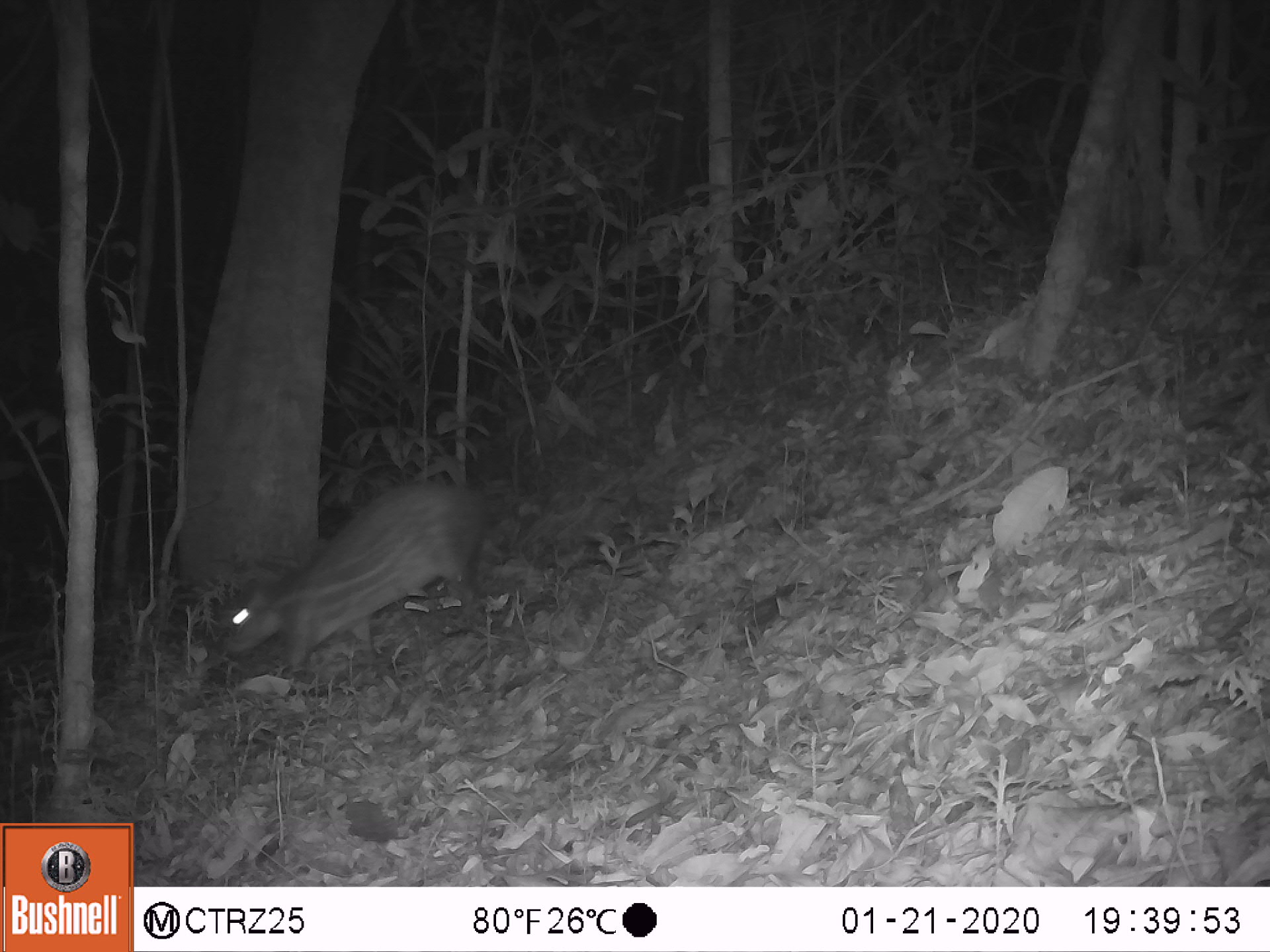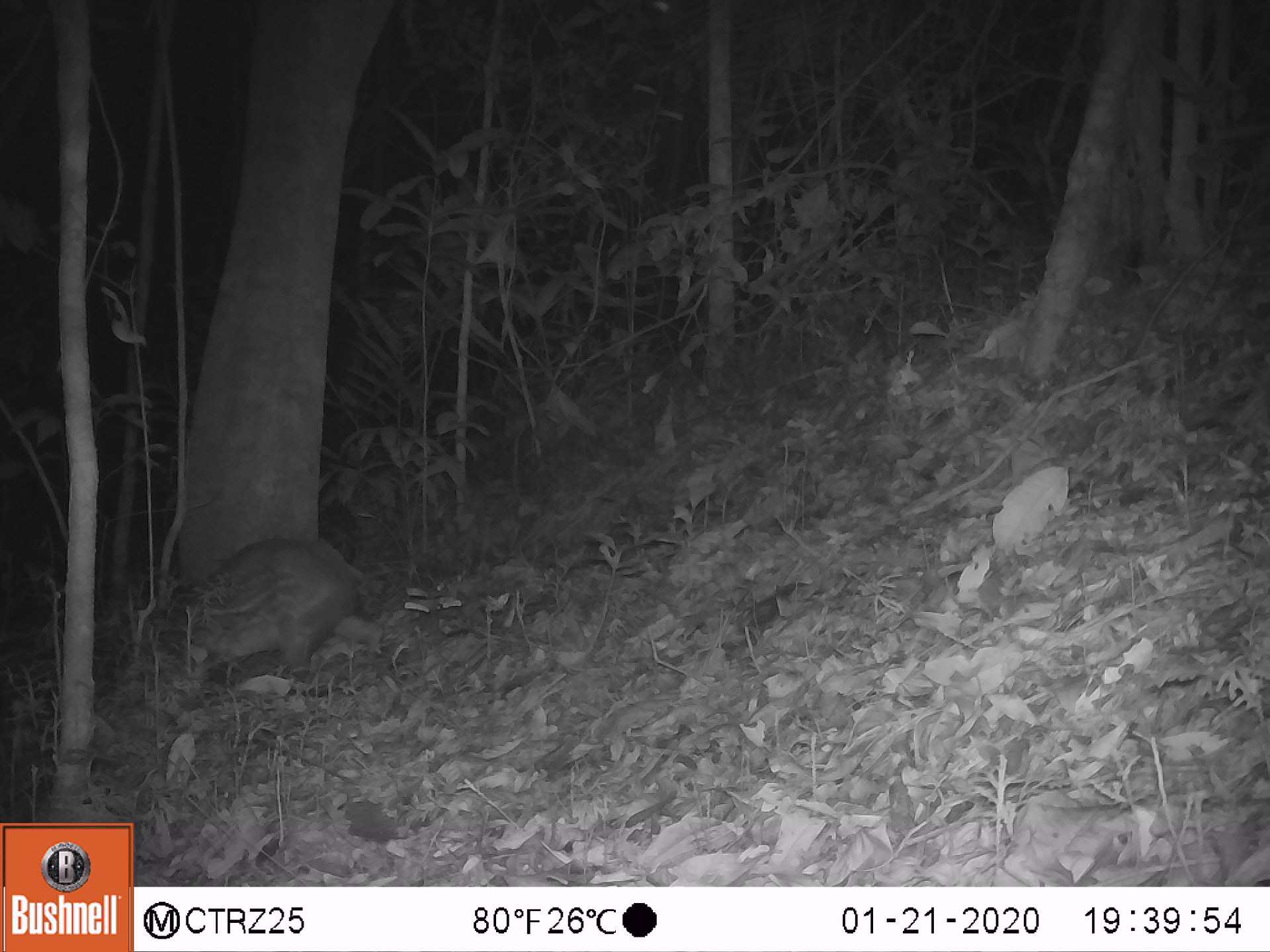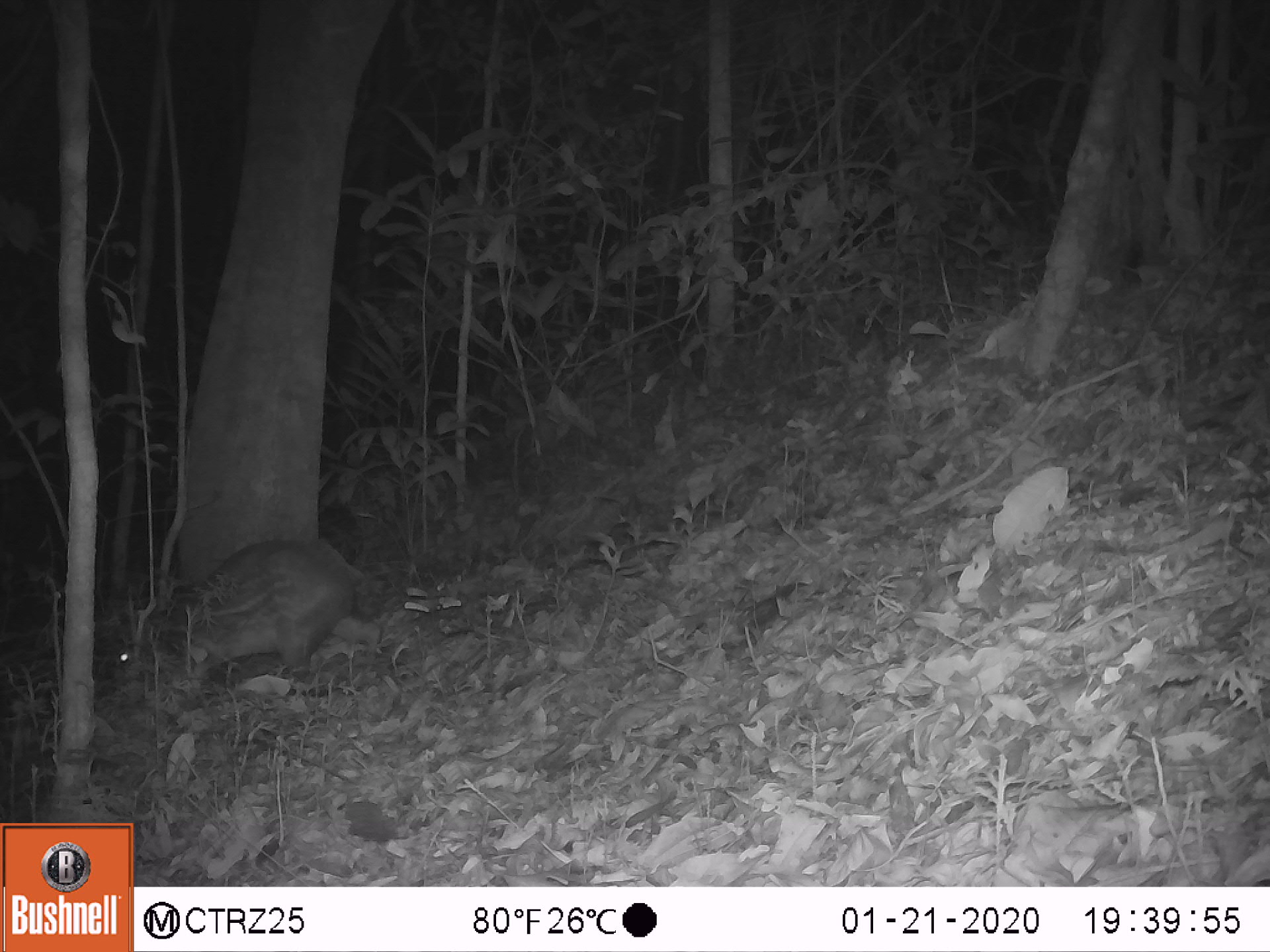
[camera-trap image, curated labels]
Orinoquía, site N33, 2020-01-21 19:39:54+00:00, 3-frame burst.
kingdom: Animalia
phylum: Chordata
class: Mammalia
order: Rodentia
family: Cuniculidae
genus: Cuniculus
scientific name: Cuniculus paca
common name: spotted paca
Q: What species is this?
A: Spotted paca (Cuniculus paca).